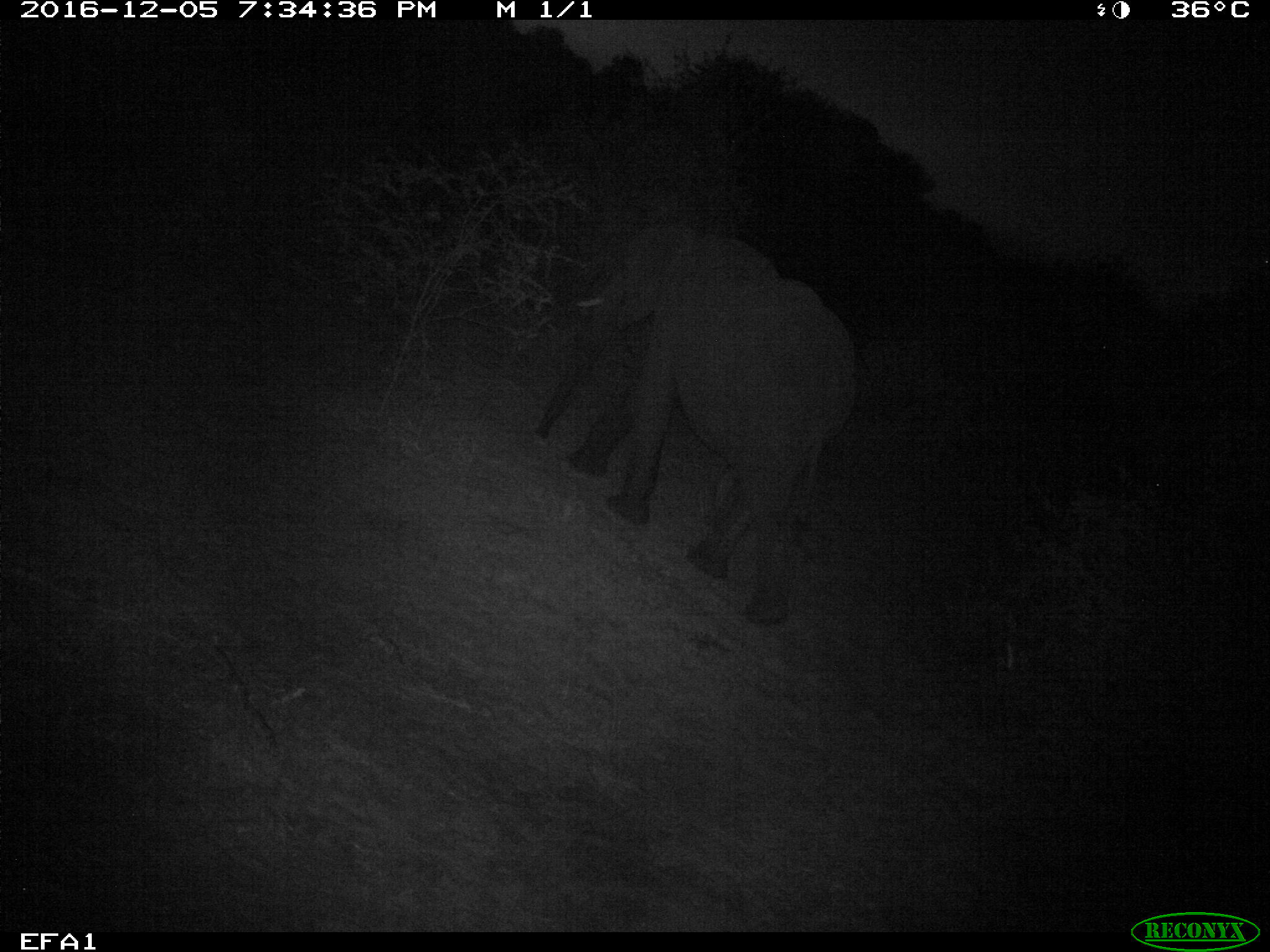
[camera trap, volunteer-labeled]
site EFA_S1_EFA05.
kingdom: Animalia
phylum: Chordata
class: Mammalia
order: Proboscidea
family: Elephantidae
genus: Loxodonta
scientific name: Loxodonta africana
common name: african bush elephant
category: elephant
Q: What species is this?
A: Elephant (african bush elephant) (Loxodonta africana).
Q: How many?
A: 1.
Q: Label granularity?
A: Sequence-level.